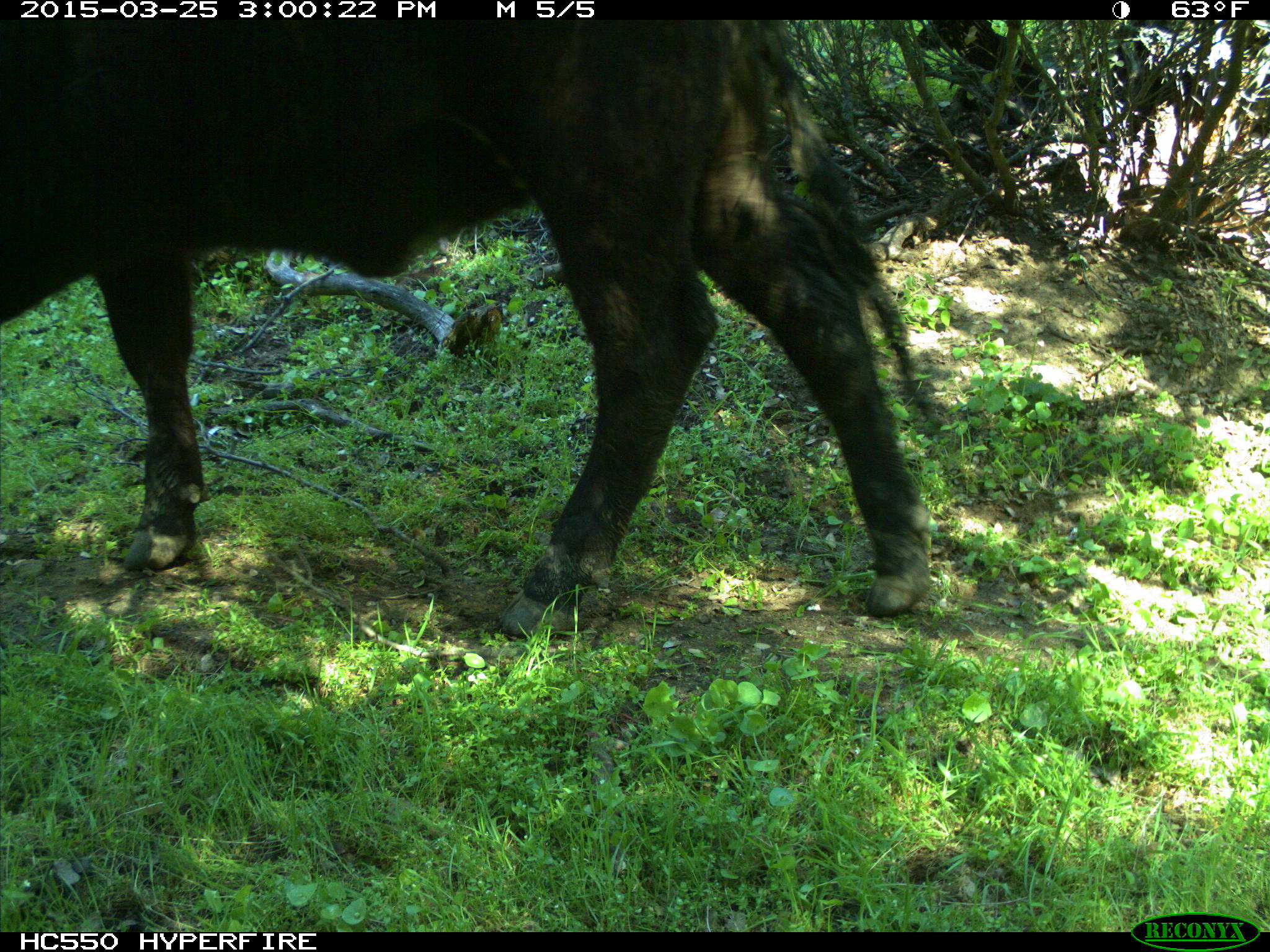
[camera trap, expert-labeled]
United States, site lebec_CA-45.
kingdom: Animalia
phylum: Chordata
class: Mammalia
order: Artiodactyla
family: Bovidae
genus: Bos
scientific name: Bos taurus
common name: domestic cow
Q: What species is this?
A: Bos taurus (domestic cow).